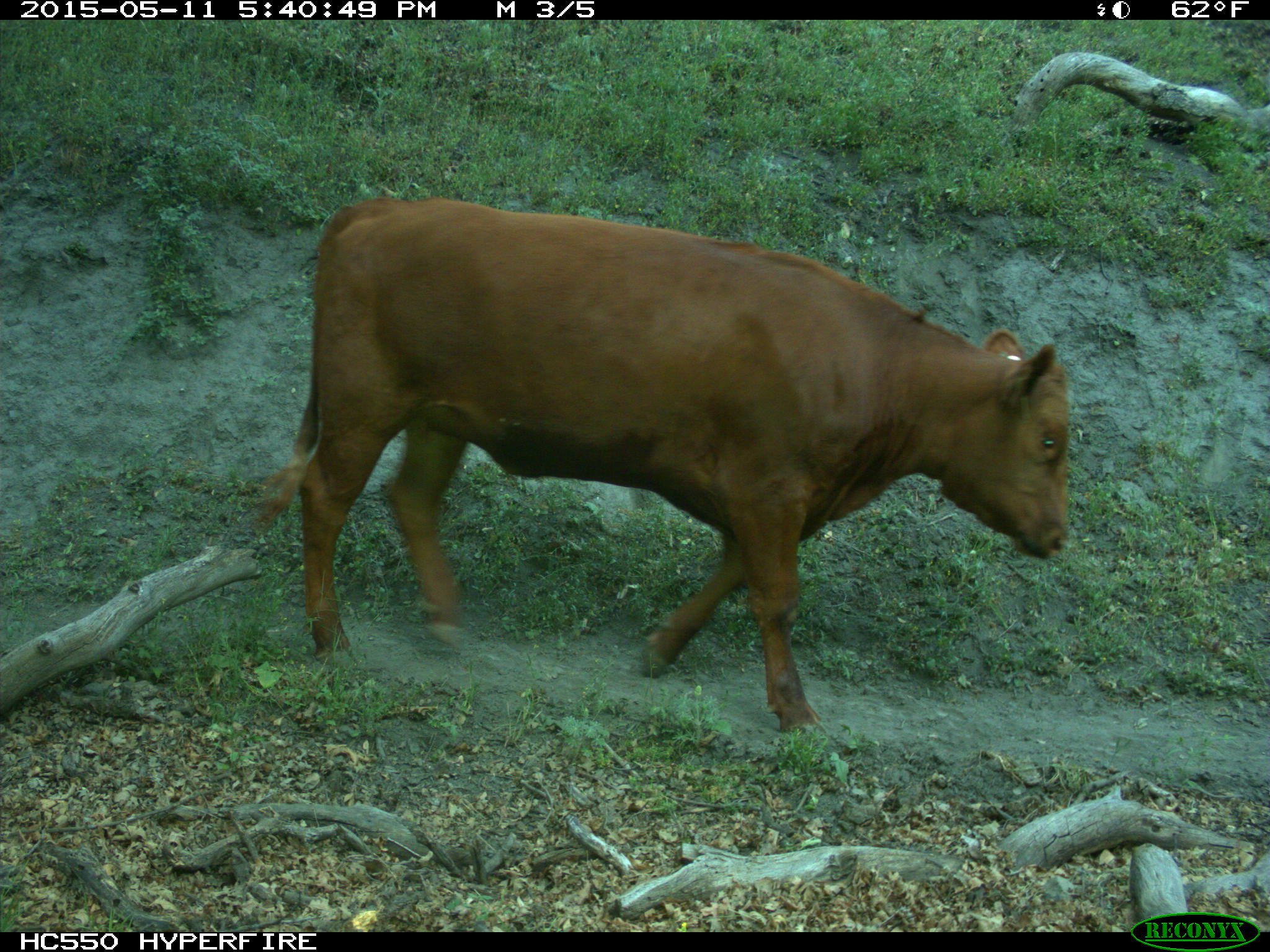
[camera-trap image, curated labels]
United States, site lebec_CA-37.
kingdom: Animalia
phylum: Chordata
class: Mammalia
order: Artiodactyla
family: Bovidae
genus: Bos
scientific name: Bos taurus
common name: domestic cow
Bos taurus (domestic cow).